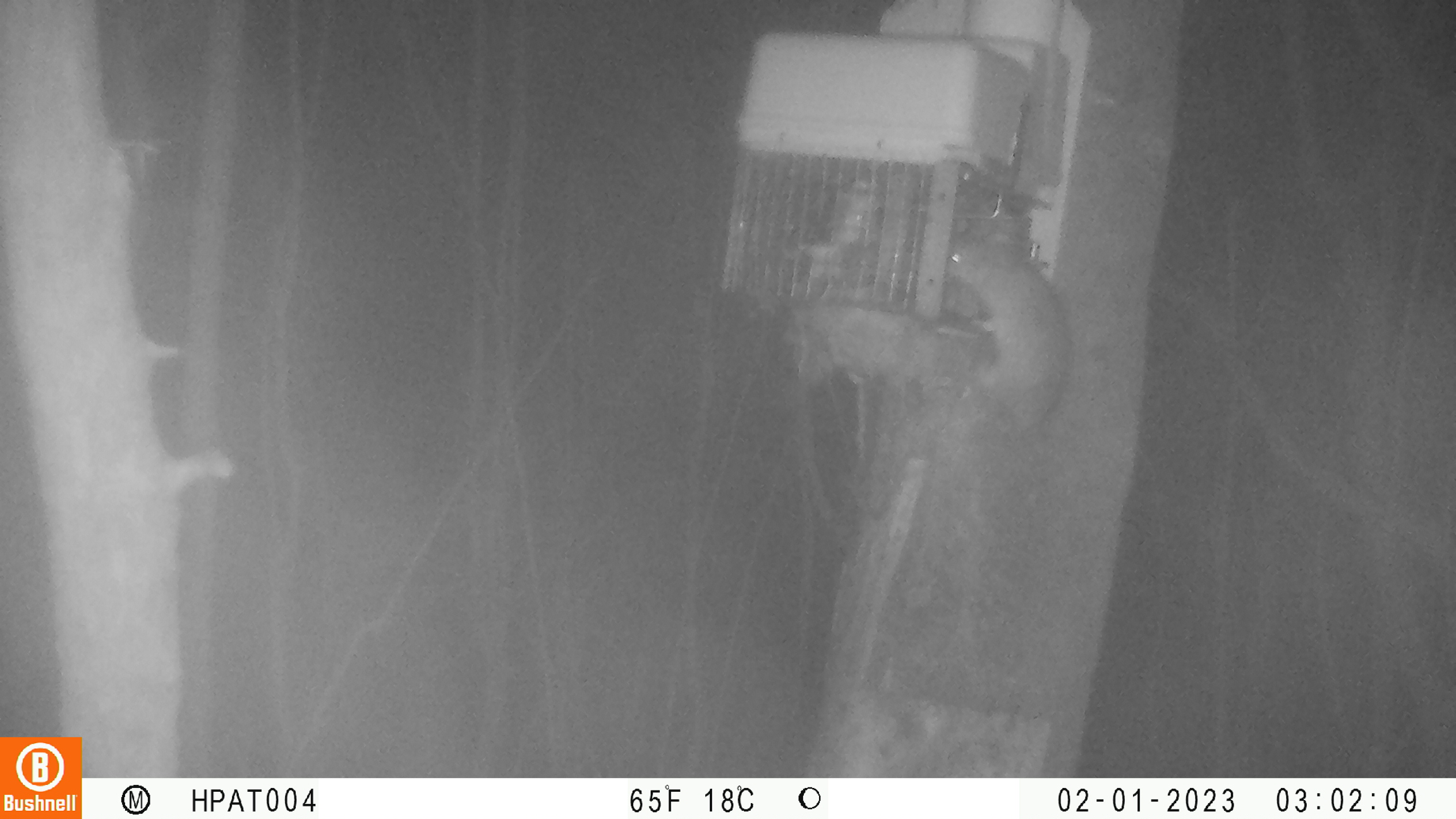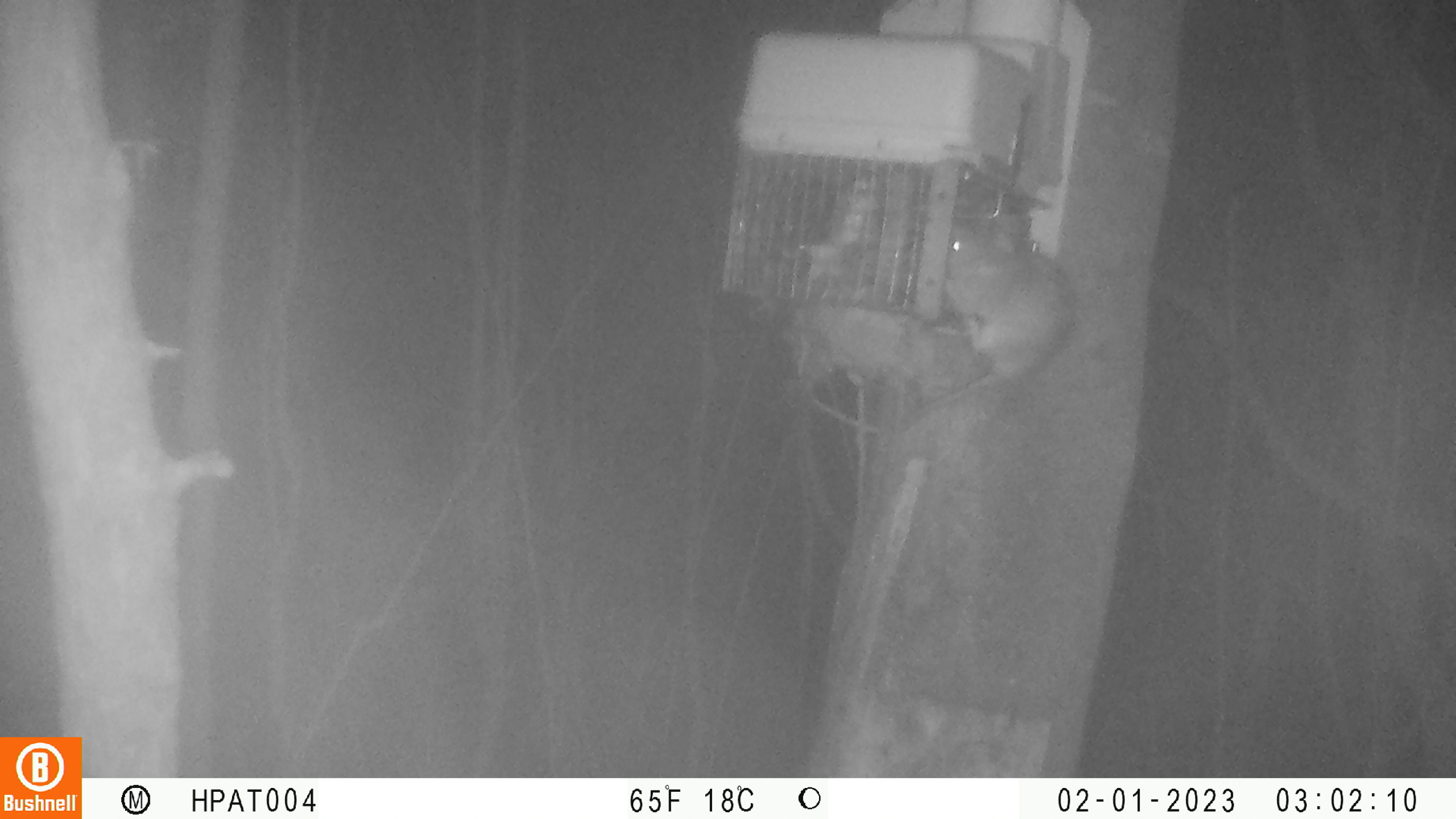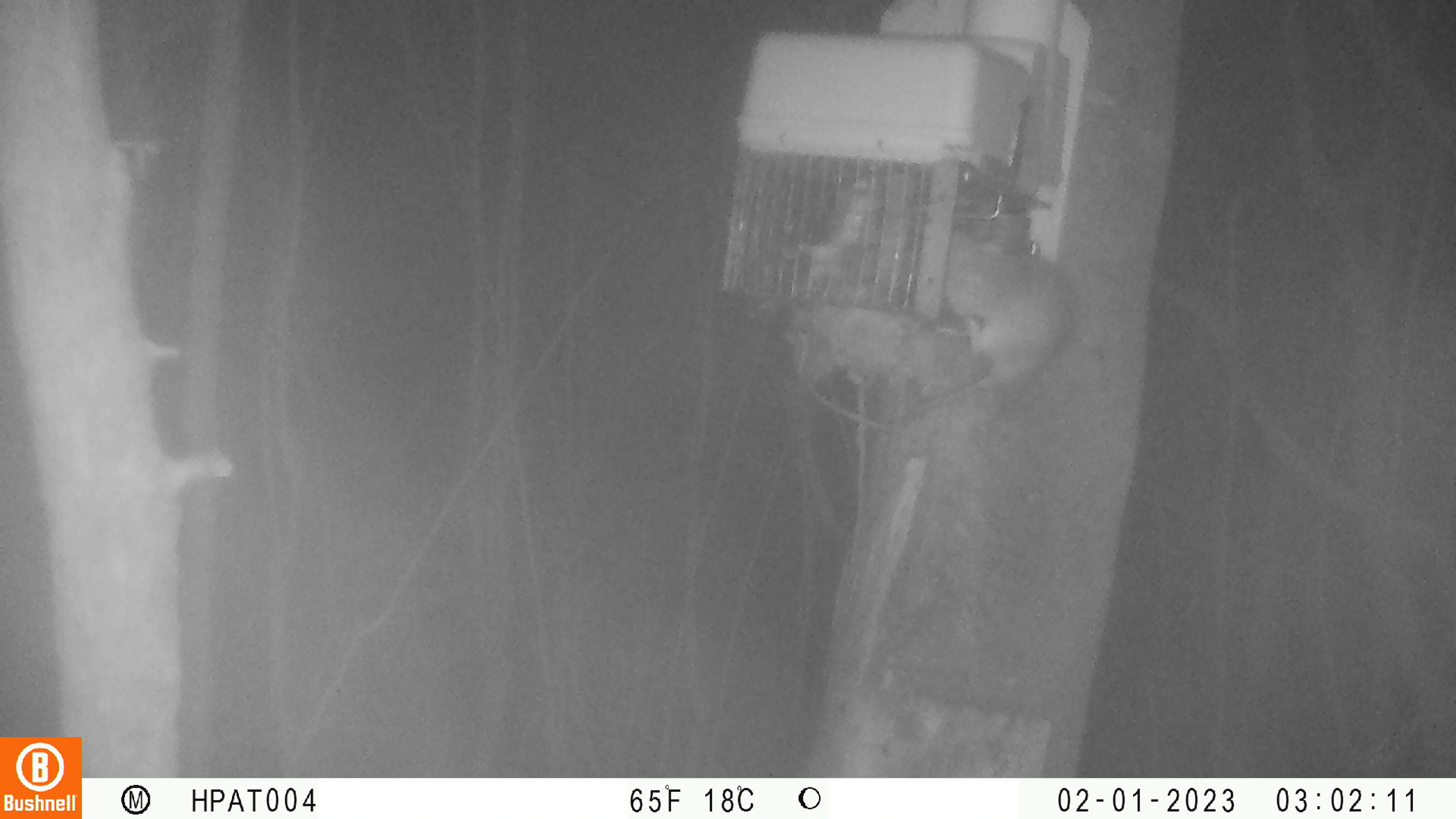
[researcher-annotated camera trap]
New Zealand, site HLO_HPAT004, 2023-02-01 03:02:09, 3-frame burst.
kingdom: Animalia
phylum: Chordata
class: Mammalia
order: Rodentia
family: Muridae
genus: Rattus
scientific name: Rattus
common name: rat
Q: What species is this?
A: Rat (Rattus).